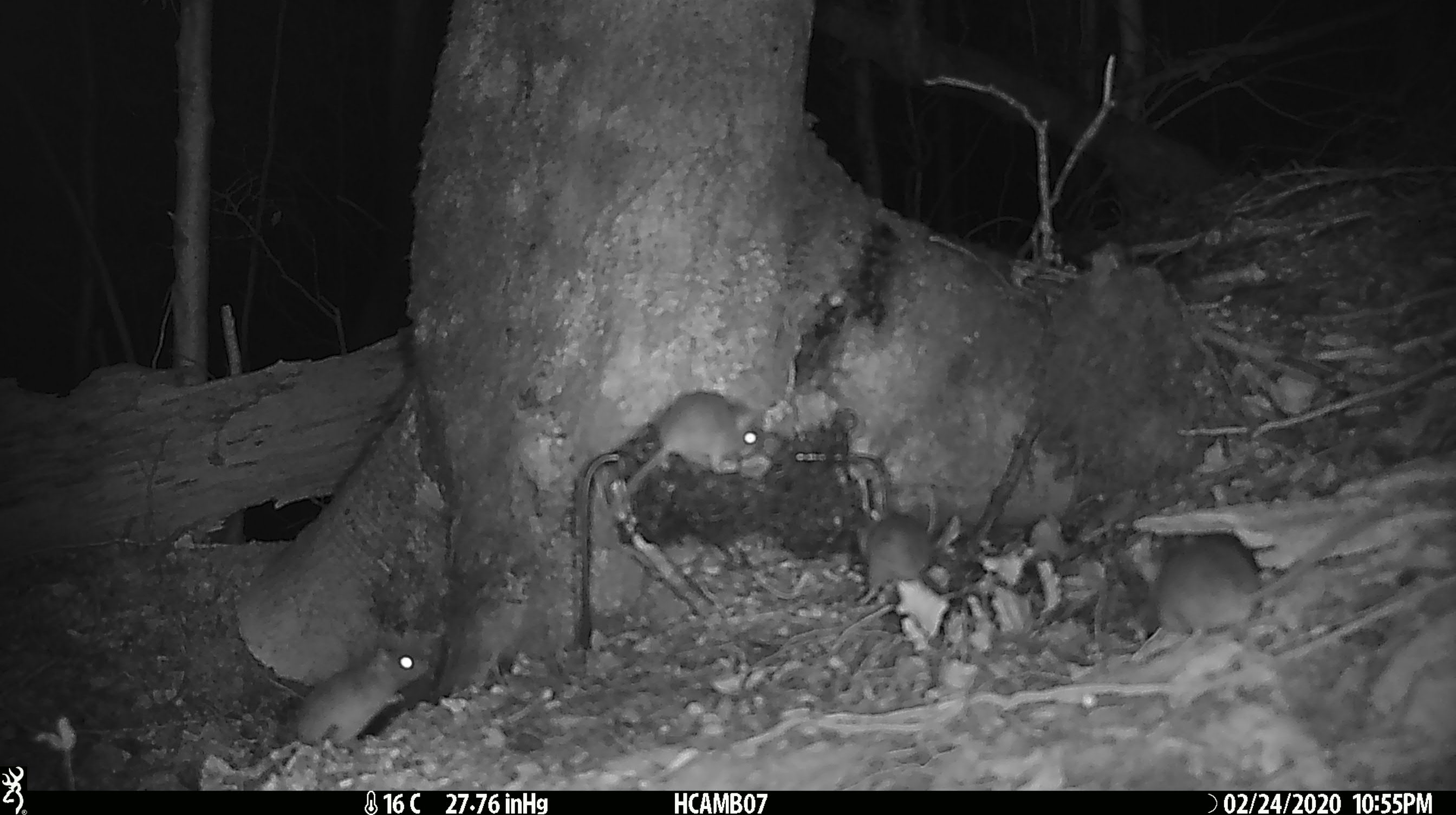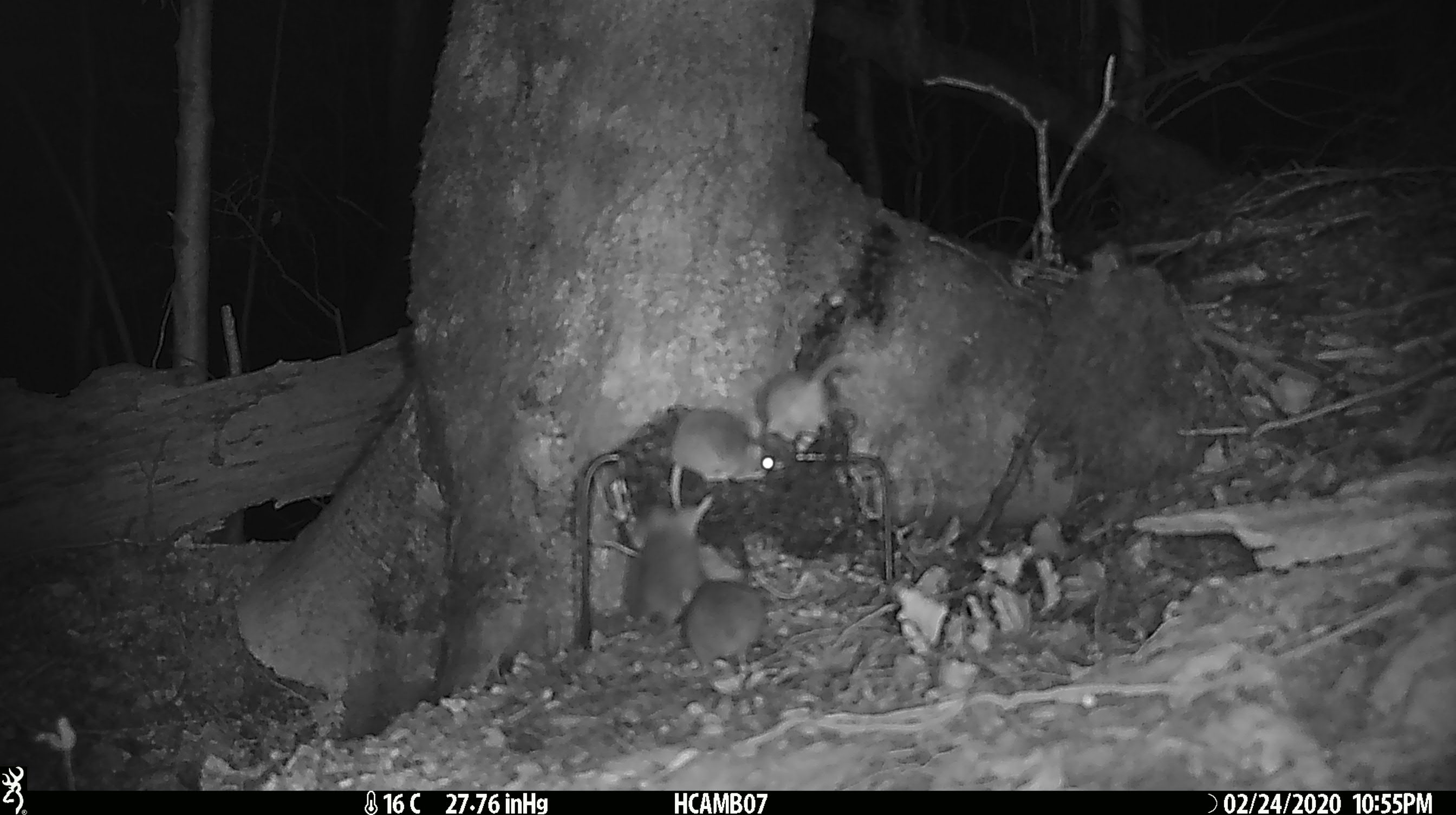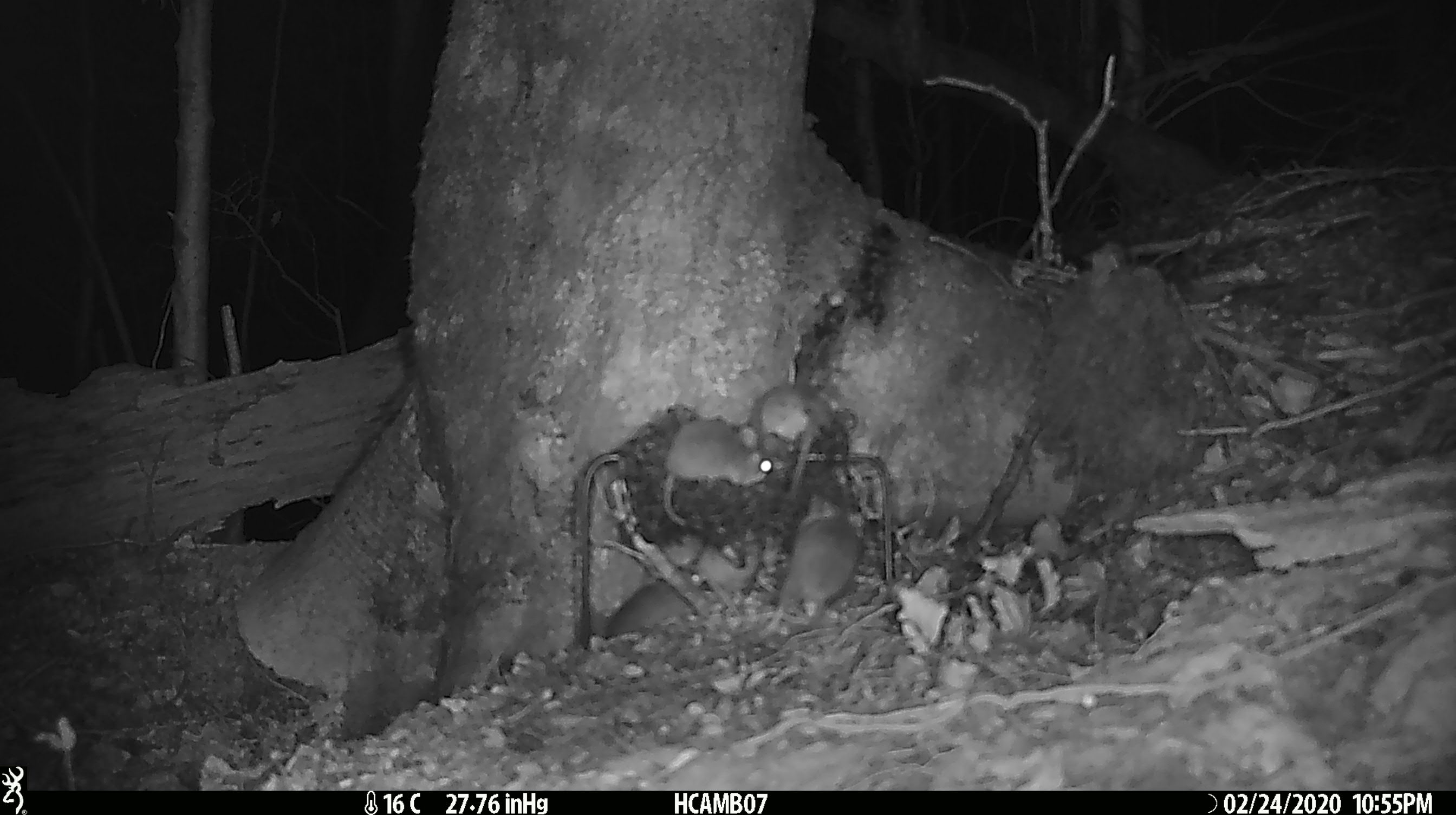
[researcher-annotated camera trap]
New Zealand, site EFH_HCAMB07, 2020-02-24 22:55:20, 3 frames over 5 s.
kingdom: Animalia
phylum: Chordata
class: Mammalia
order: Rodentia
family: Muridae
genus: Mus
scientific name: Mus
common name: mouse